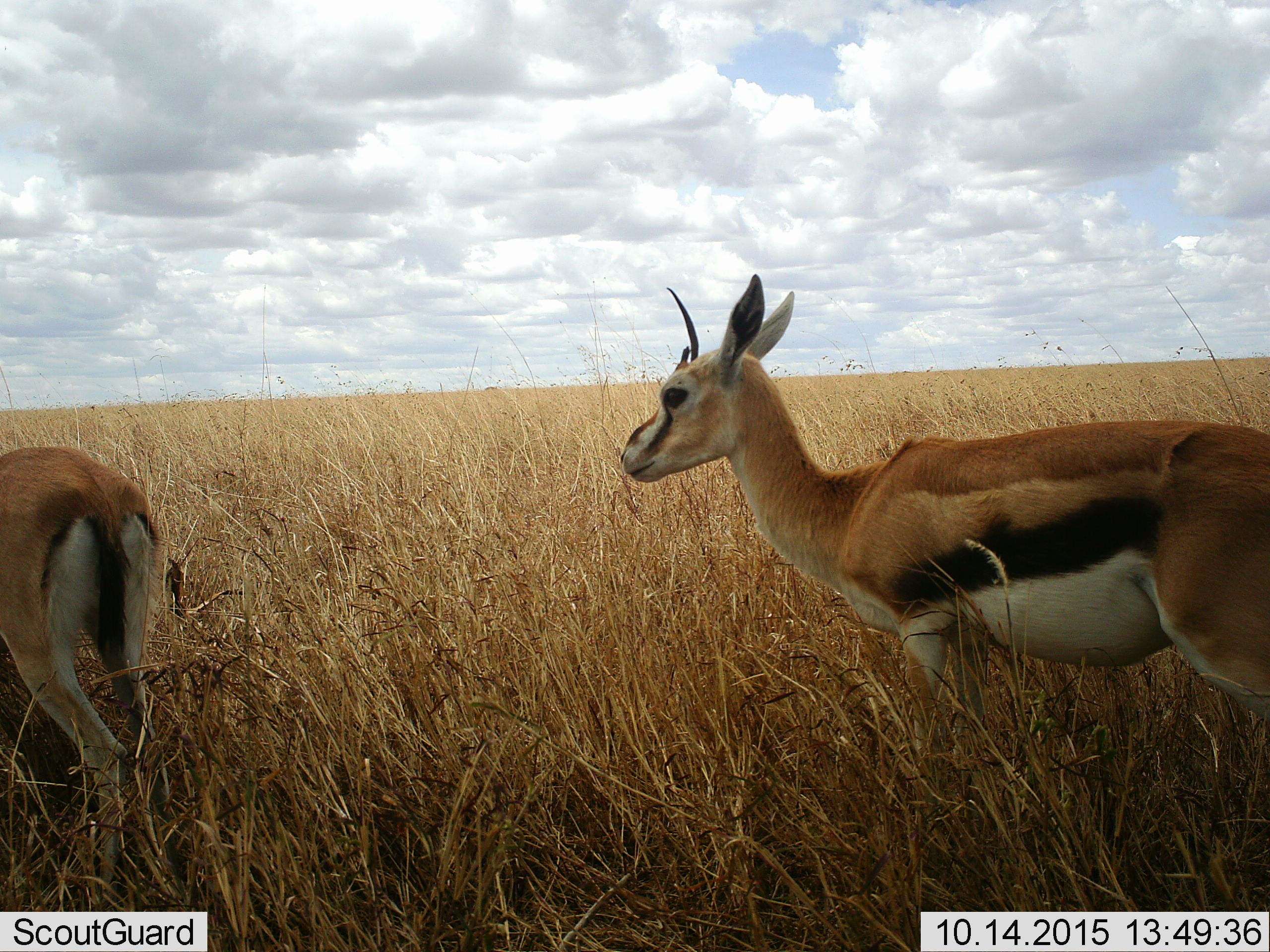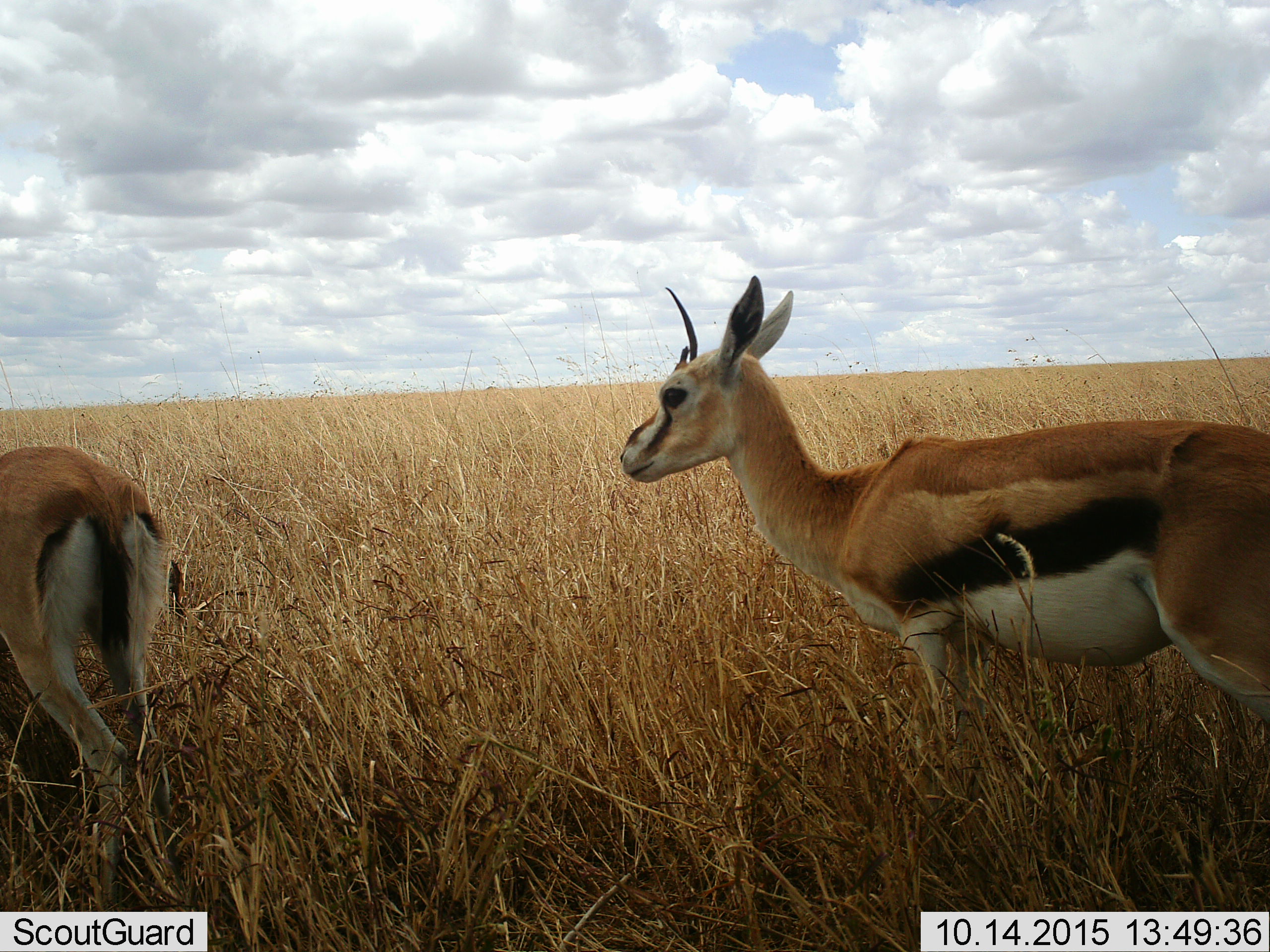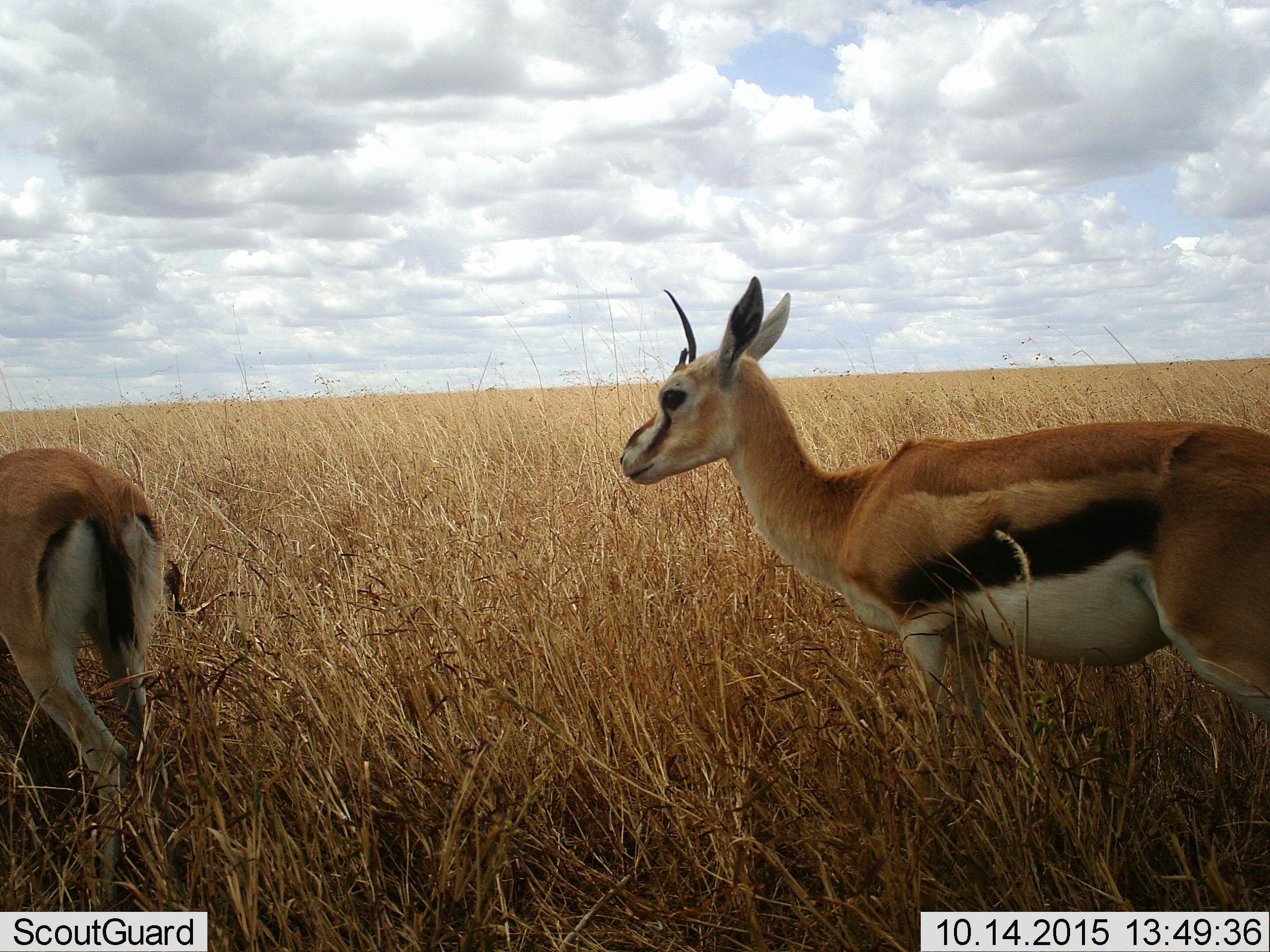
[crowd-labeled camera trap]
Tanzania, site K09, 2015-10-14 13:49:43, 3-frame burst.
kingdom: Animalia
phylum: Chordata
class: Mammalia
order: Artiodactyla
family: Bovidae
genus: Eudorcas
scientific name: Eudorcas thomsonii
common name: thomson's gazelle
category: gazellethomsons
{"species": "gazellethomsons (thomson's gazelle) (Eudorcas thomsonii)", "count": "2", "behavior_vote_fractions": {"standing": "78%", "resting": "0%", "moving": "11%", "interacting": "0%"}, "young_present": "0%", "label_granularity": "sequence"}